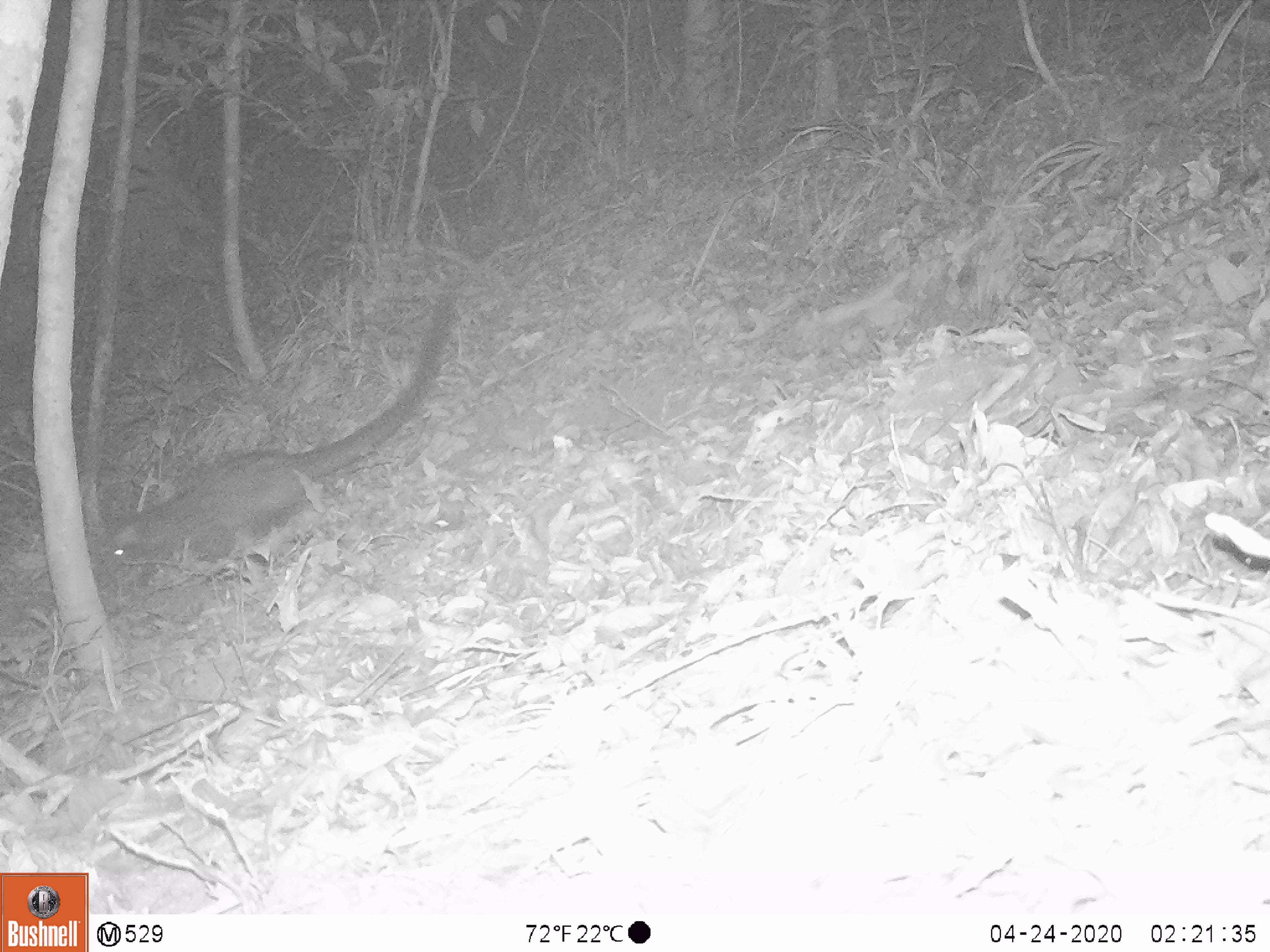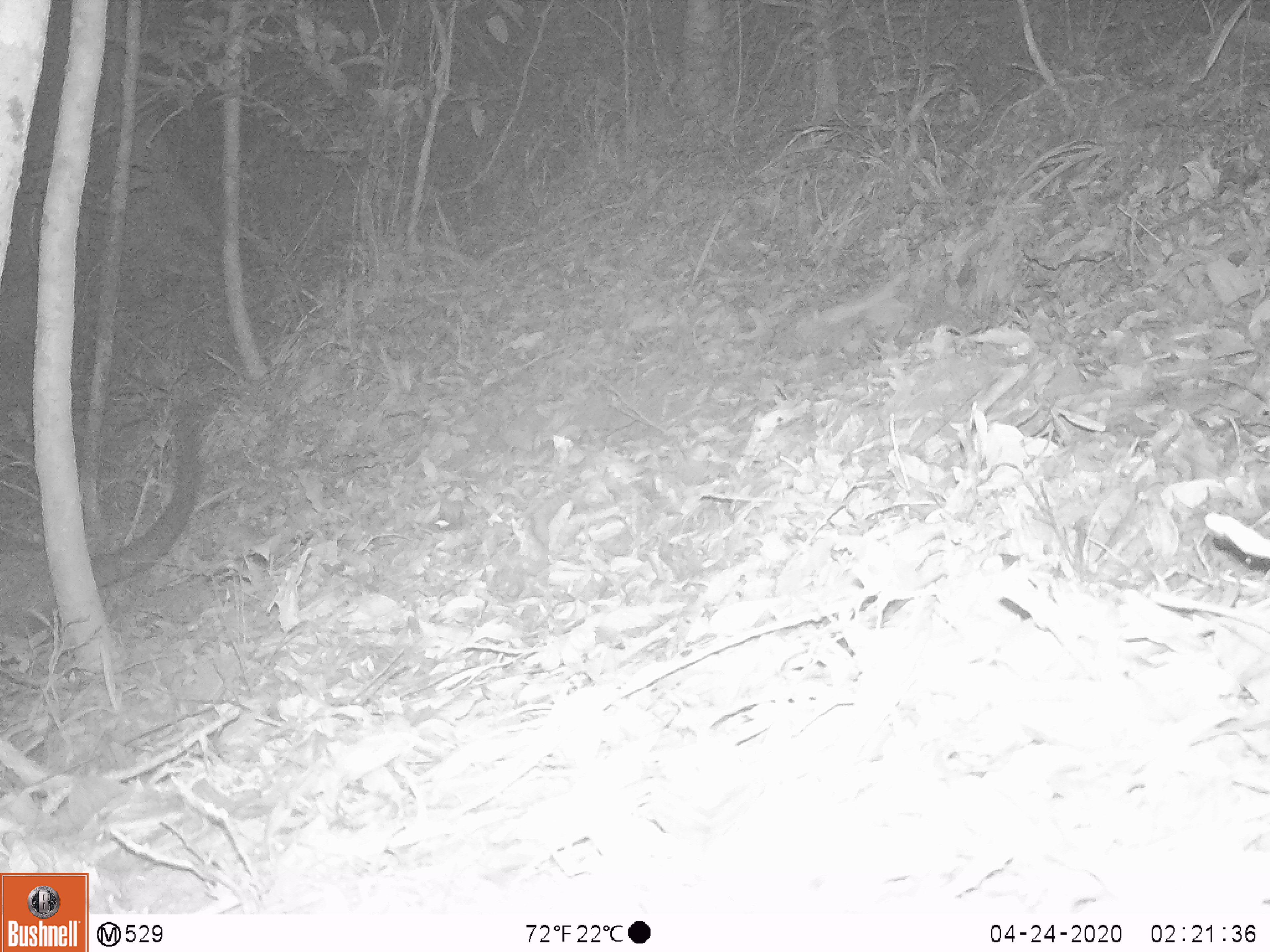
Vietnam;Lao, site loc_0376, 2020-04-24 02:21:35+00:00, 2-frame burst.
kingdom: Animalia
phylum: Chordata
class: Mammalia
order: Carnivora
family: Viverridae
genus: Paradoxurus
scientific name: Paradoxurus hermaphroditus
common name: common palm civet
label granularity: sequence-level